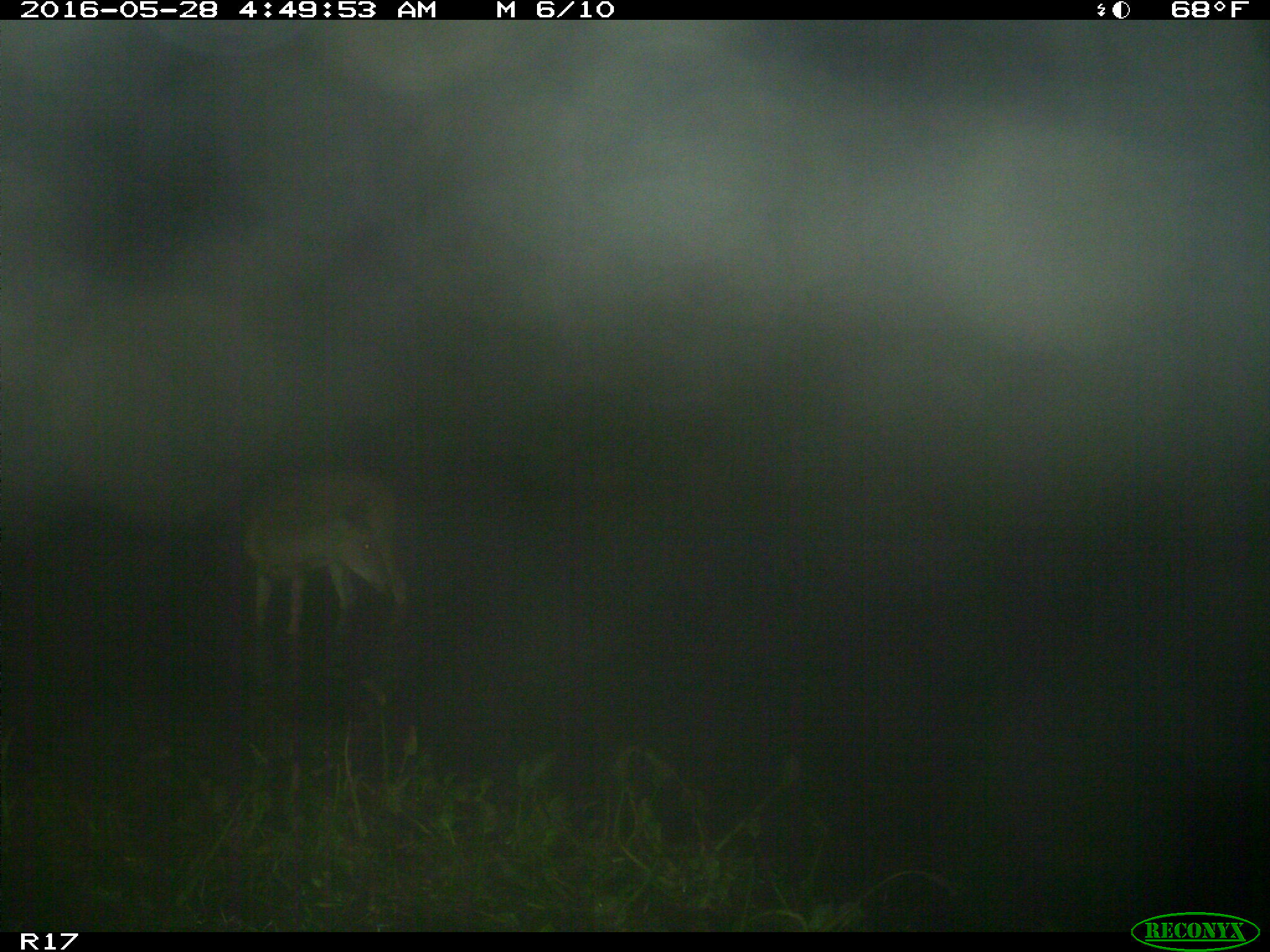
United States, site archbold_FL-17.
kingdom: Animalia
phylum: Chordata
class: Mammalia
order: Artiodactyla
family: Cervidae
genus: Odocoileus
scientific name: Odocoileus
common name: deer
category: unidentified deer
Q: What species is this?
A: Unidentified deer (deer) (Odocoileus).